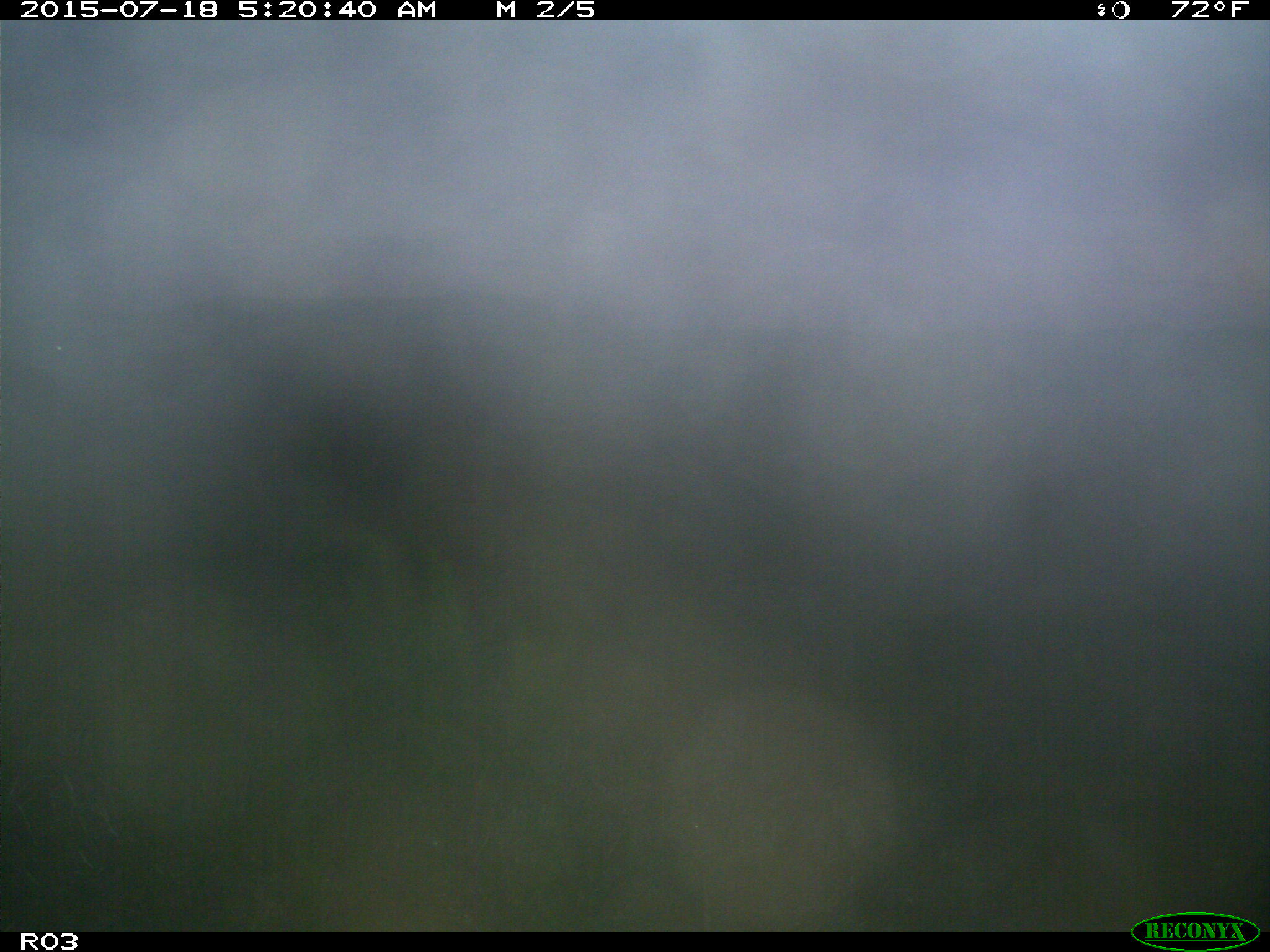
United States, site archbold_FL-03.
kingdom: Animalia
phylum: Chordata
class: Mammalia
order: Artiodactyla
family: Bovidae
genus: Bos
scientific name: Bos taurus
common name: domestic cow